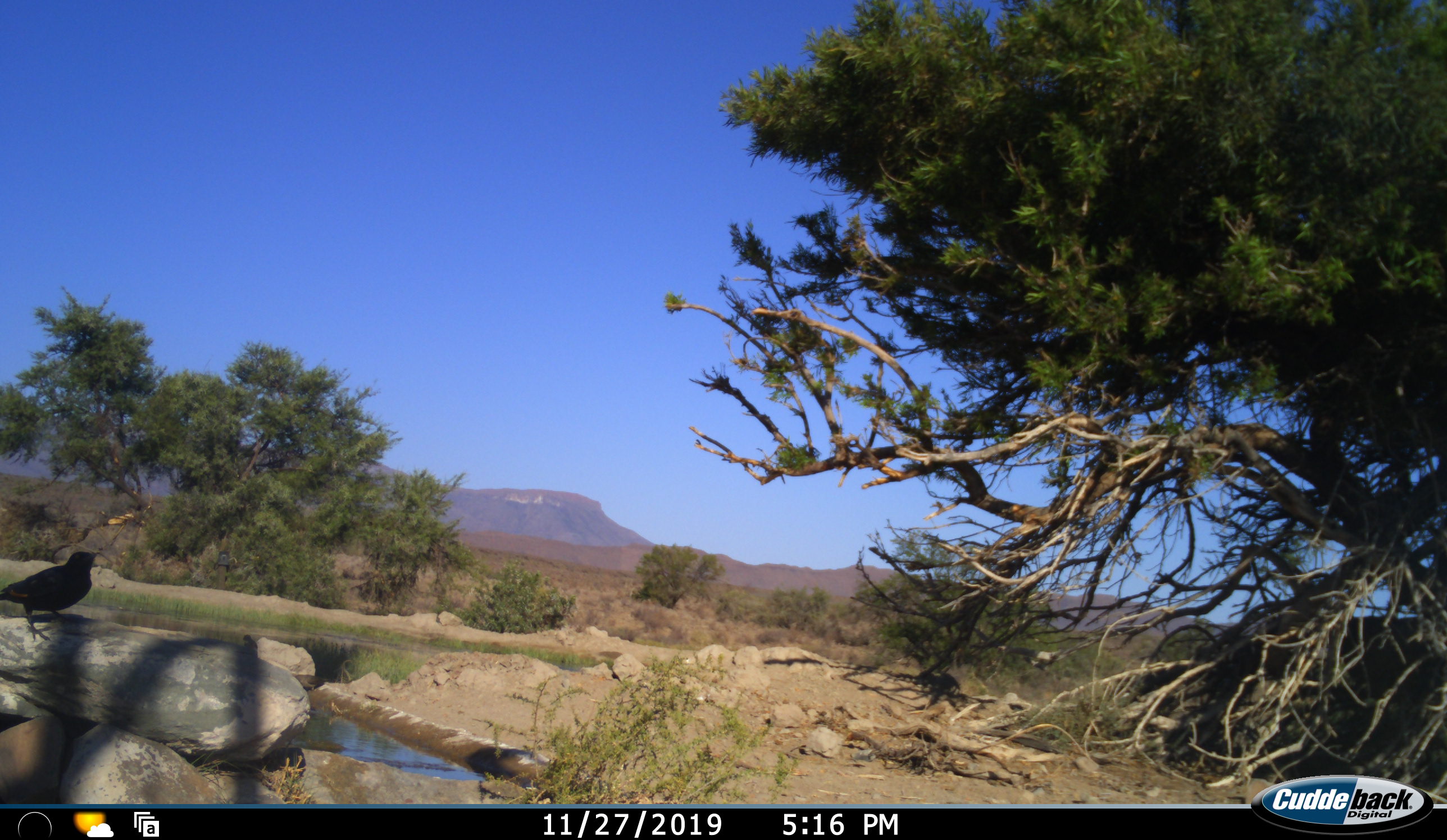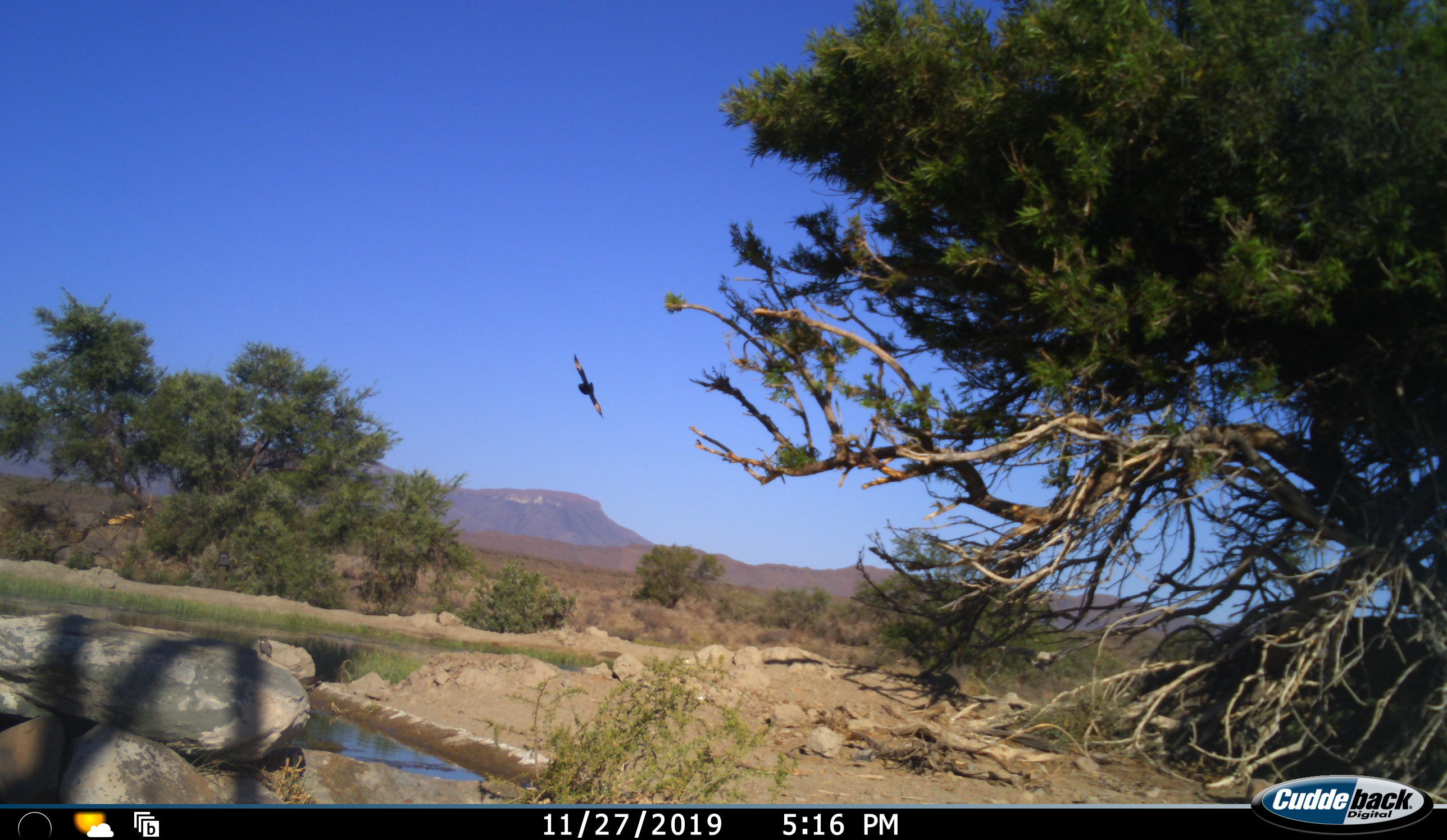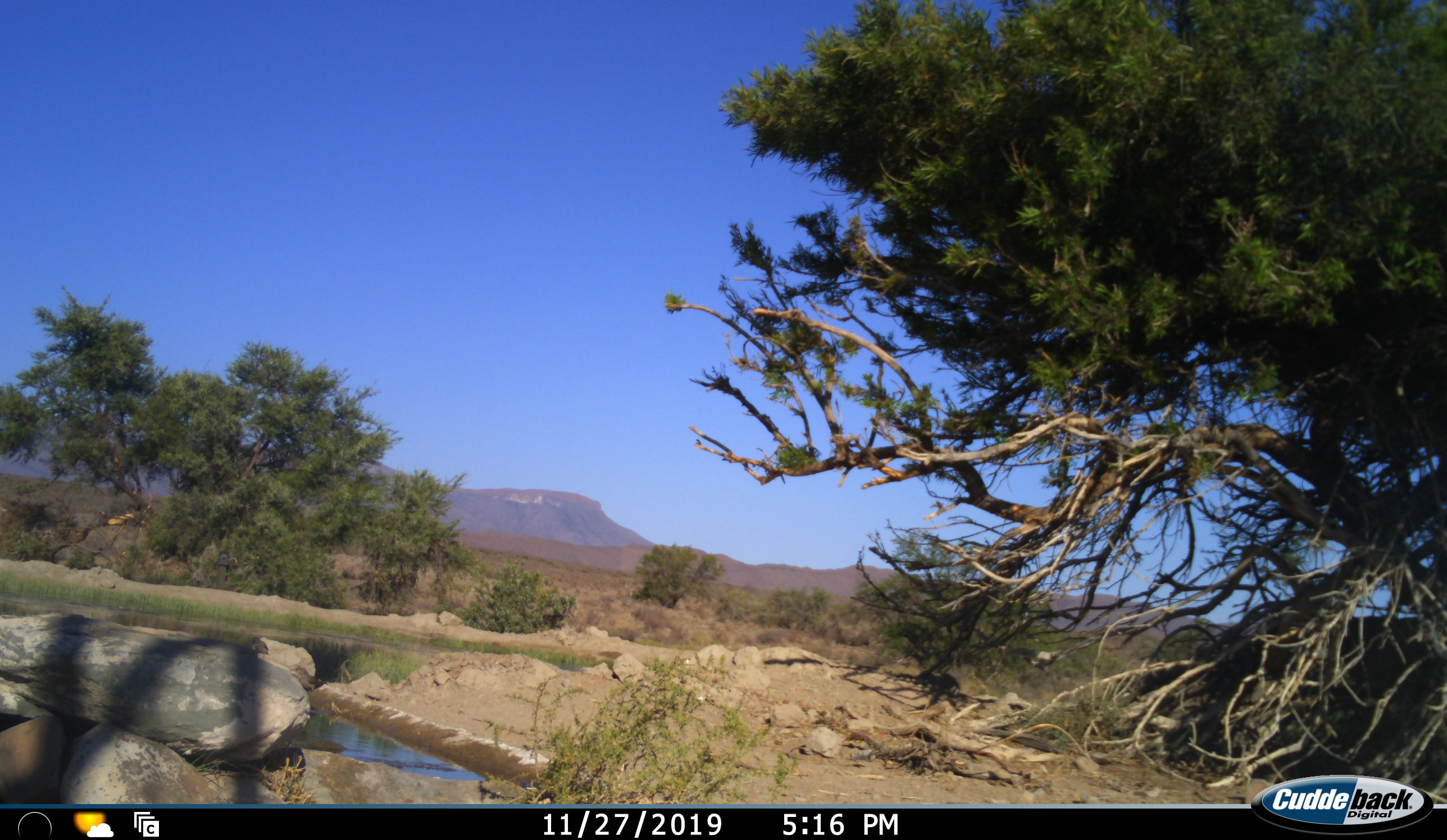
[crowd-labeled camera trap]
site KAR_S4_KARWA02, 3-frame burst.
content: unidentified animal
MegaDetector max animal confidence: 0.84